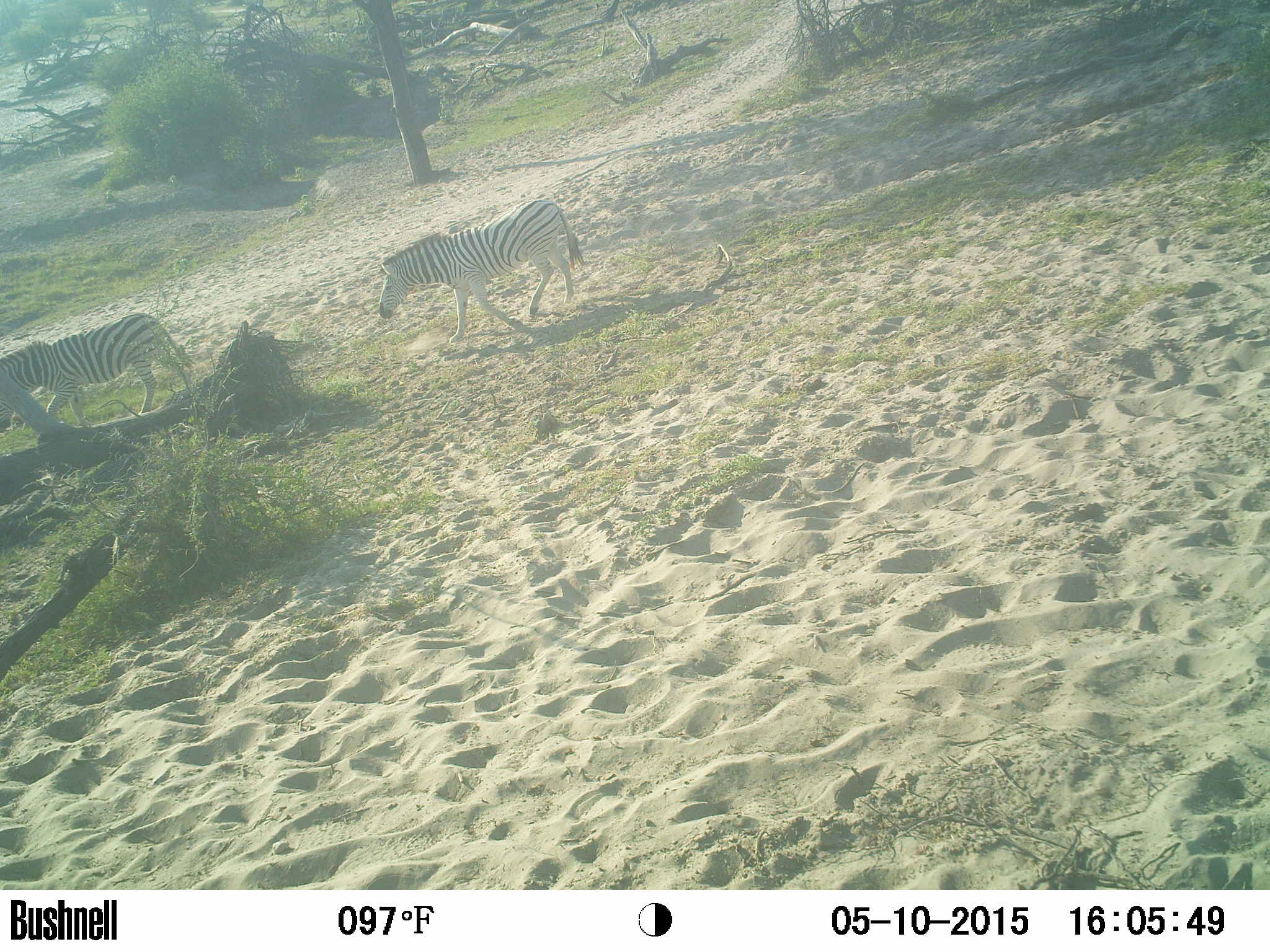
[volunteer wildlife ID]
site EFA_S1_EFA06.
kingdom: Animalia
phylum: Chordata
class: Mammalia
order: Perissodactyla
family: Equidae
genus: Equus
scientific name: Equus quagga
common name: plains zebra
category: zebraplains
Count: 2.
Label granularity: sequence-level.